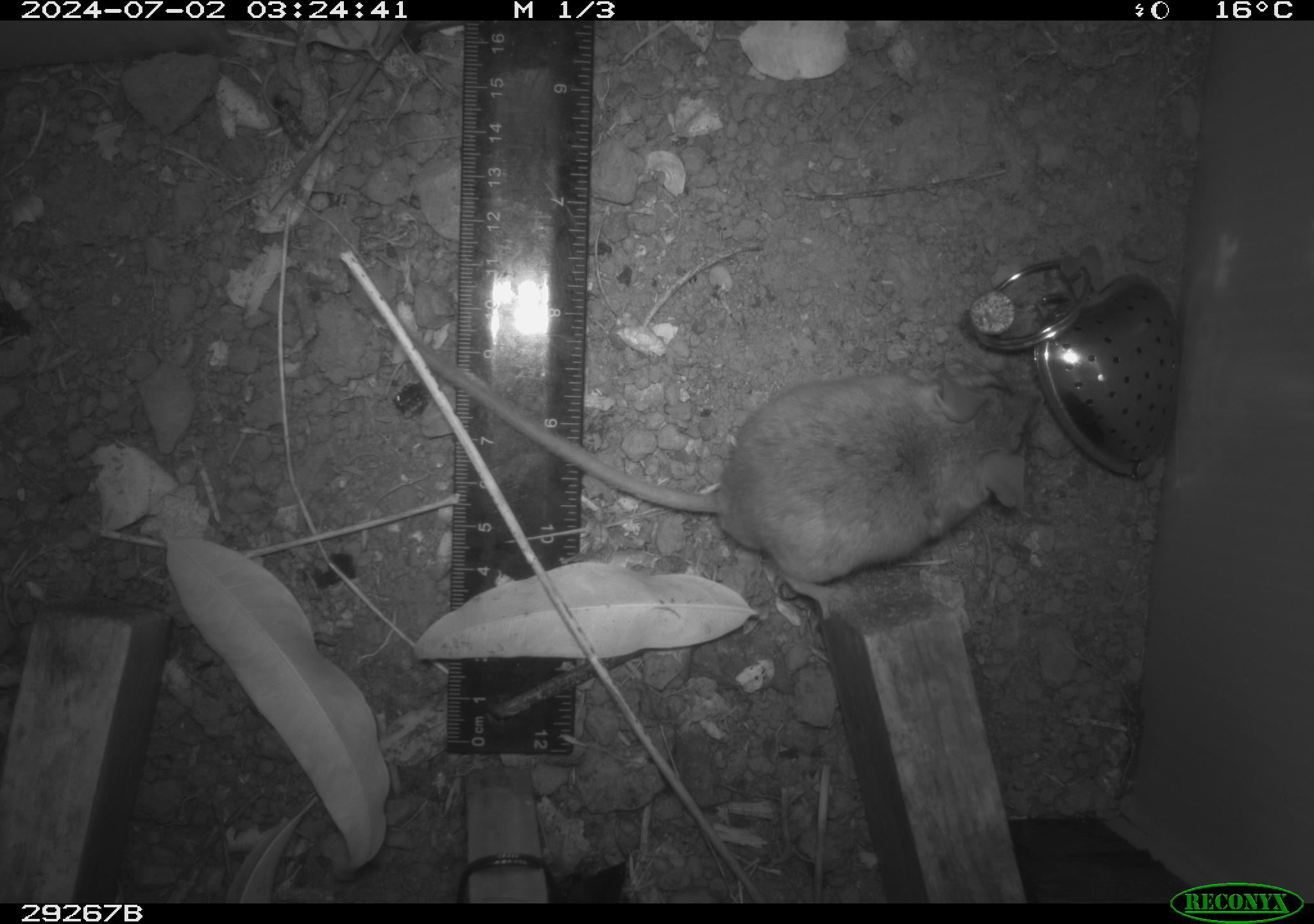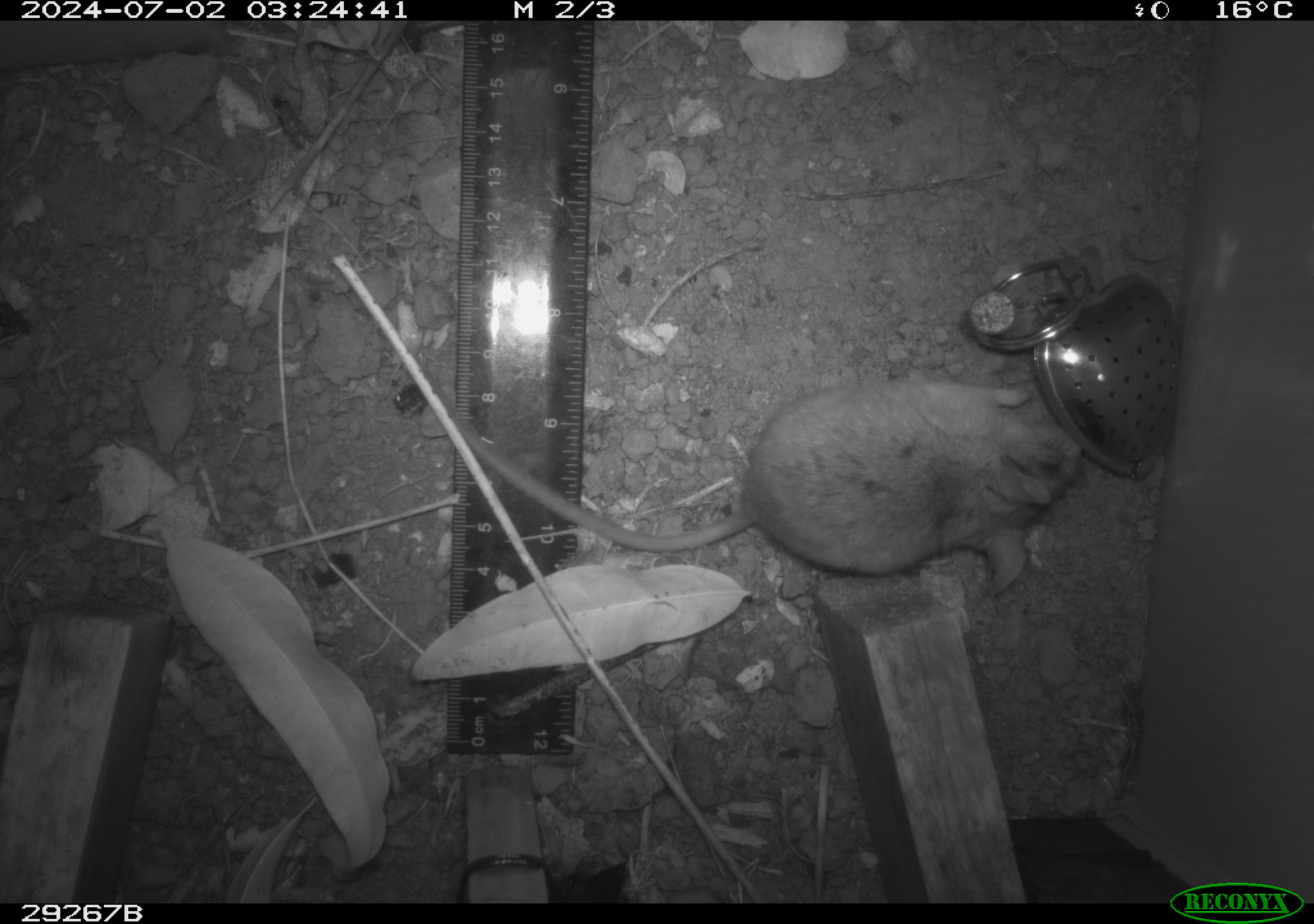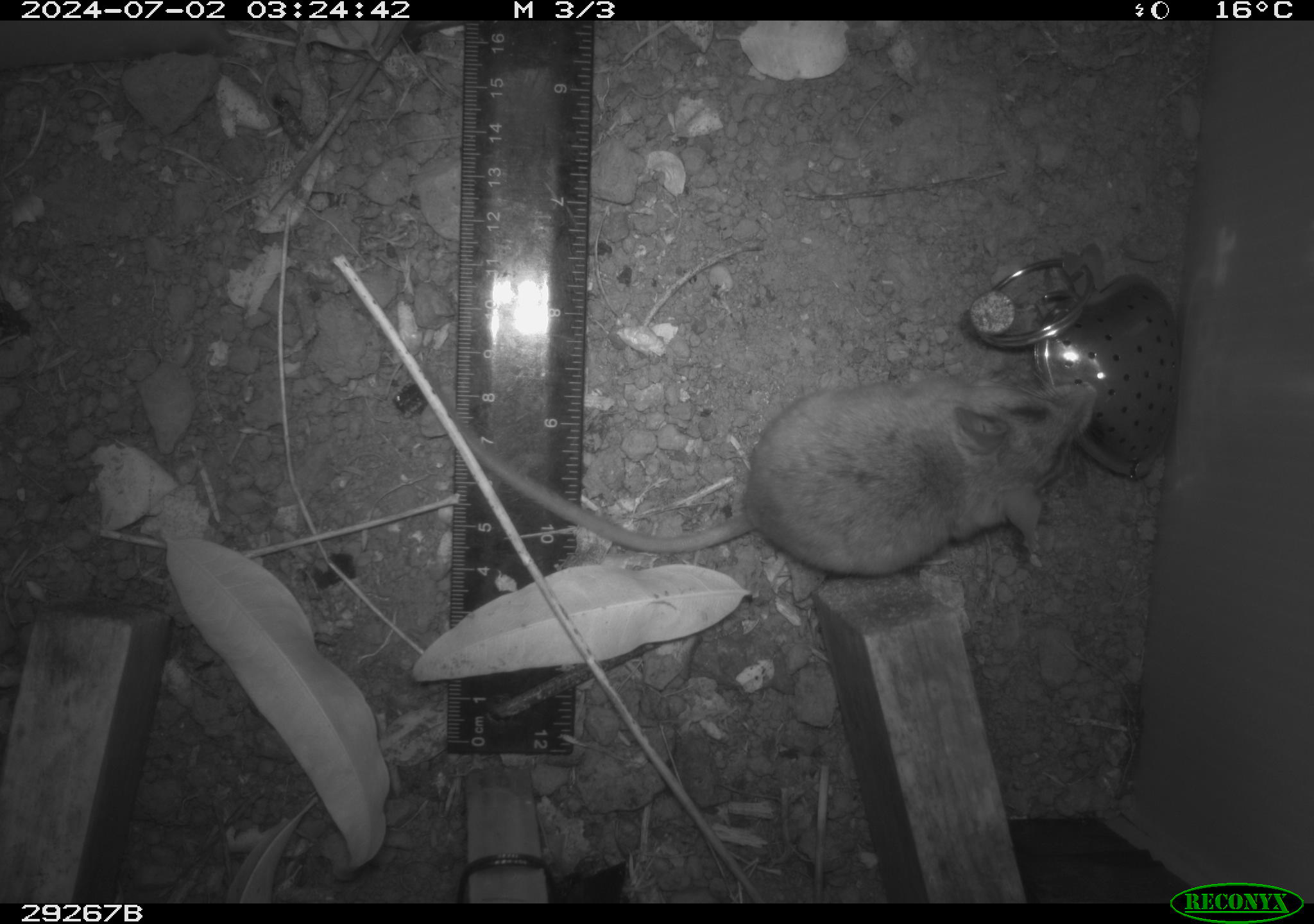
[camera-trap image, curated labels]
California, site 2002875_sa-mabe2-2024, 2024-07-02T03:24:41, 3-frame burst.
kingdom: Animalia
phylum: Chordata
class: Mammalia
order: Rodentia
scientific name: Rodentia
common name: mouse species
Mouse species (Rodentia).